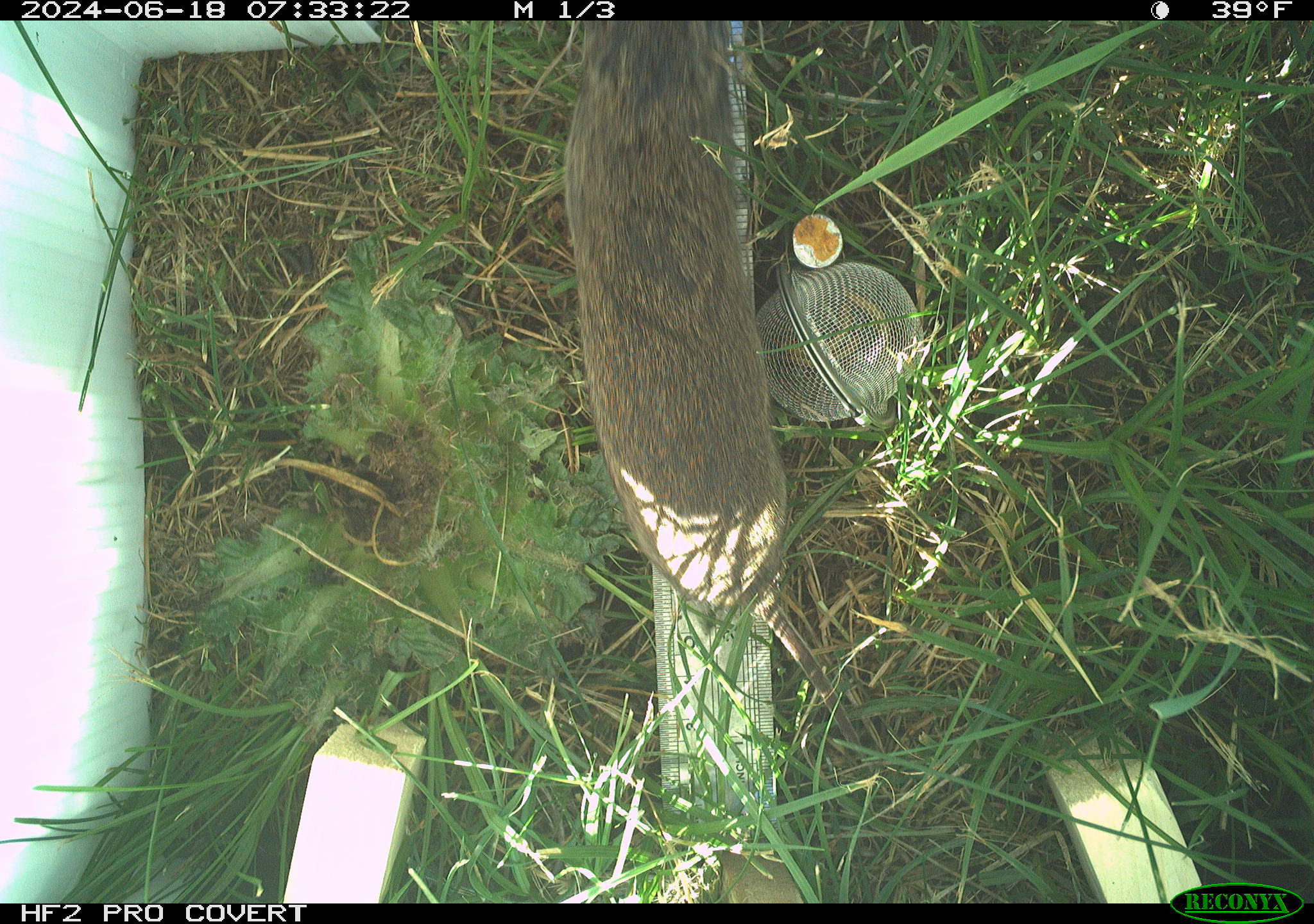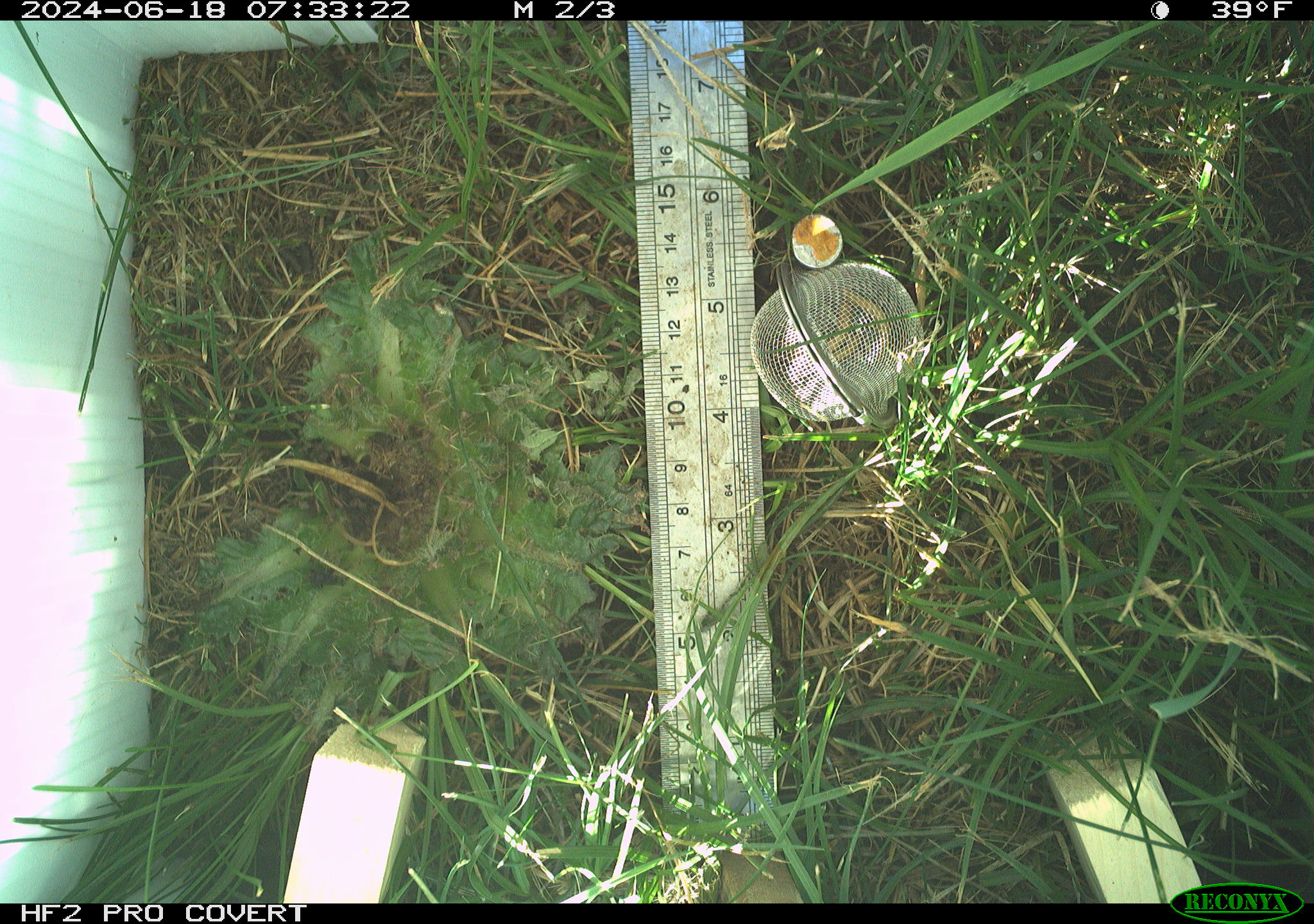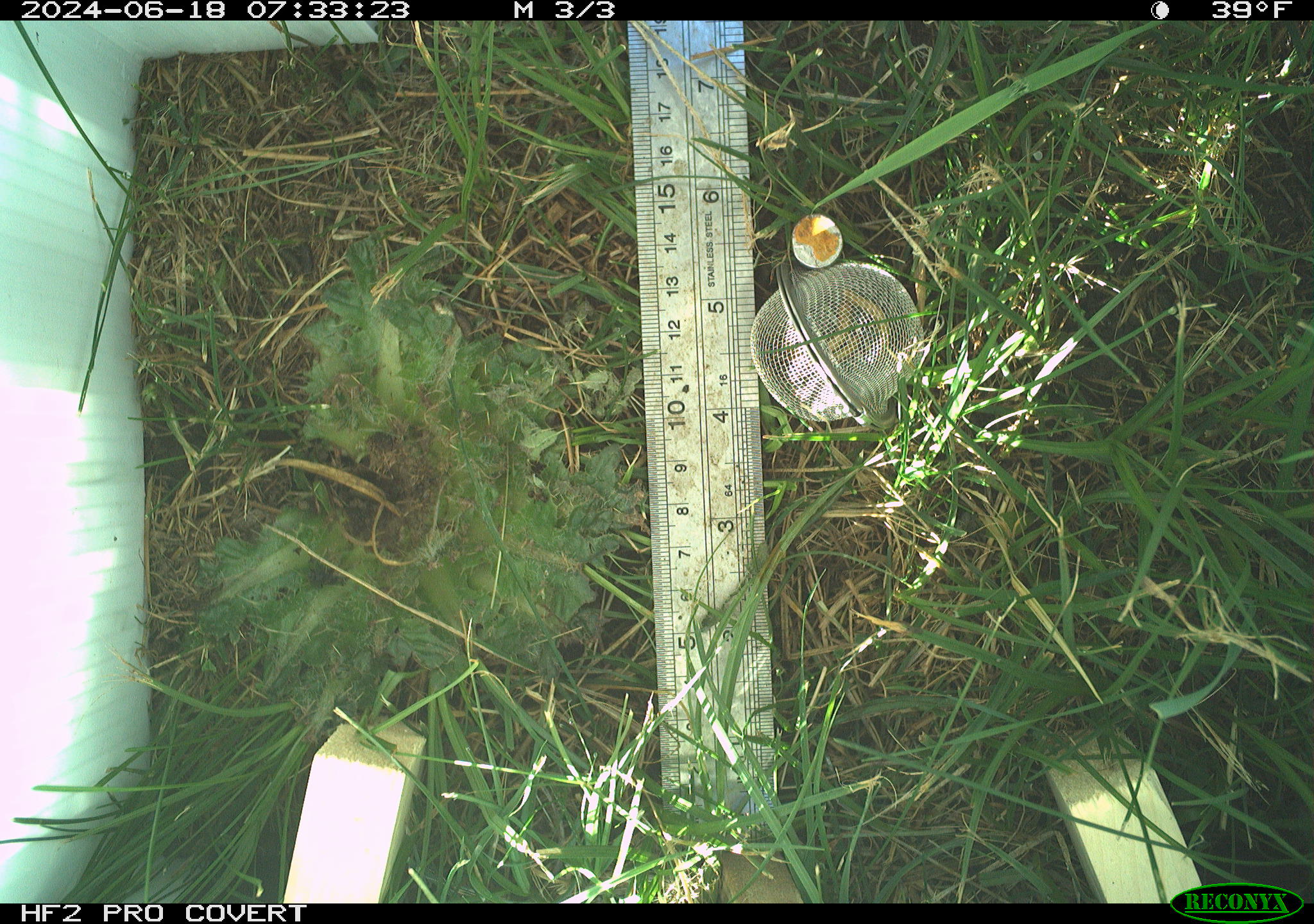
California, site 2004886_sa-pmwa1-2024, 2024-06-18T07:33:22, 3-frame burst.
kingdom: Animalia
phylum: Chordata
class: Mammalia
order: Rodentia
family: Cricetidae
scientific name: Arvicolinae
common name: voles, lemmings, and muskrats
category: arvicolinae subfamily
Arvicolinae subfamily (voles, lemmings, and muskrats) (Arvicolinae).